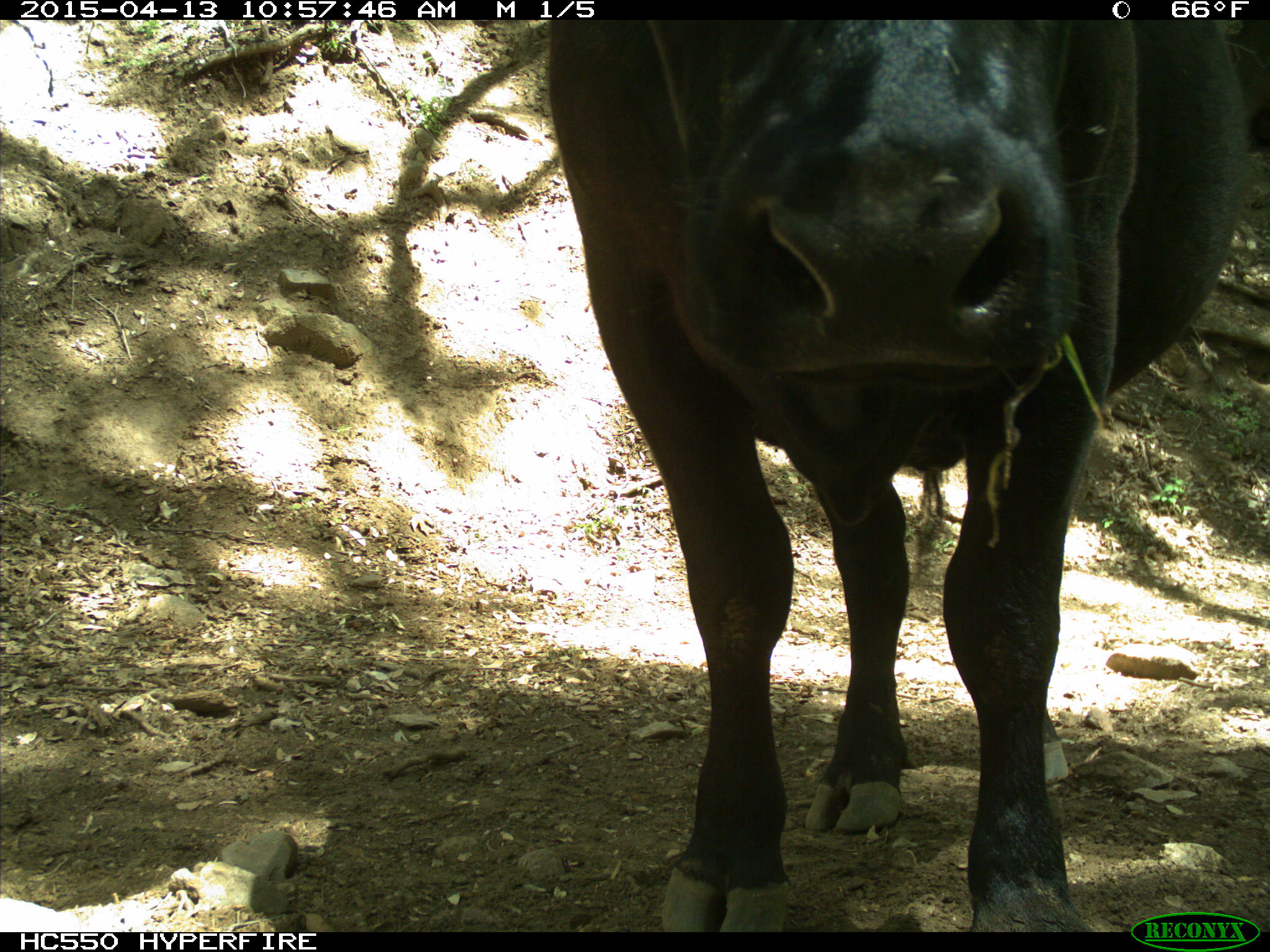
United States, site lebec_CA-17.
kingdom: Animalia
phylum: Chordata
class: Mammalia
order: Artiodactyla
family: Bovidae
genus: Bos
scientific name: Bos taurus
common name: domestic cow